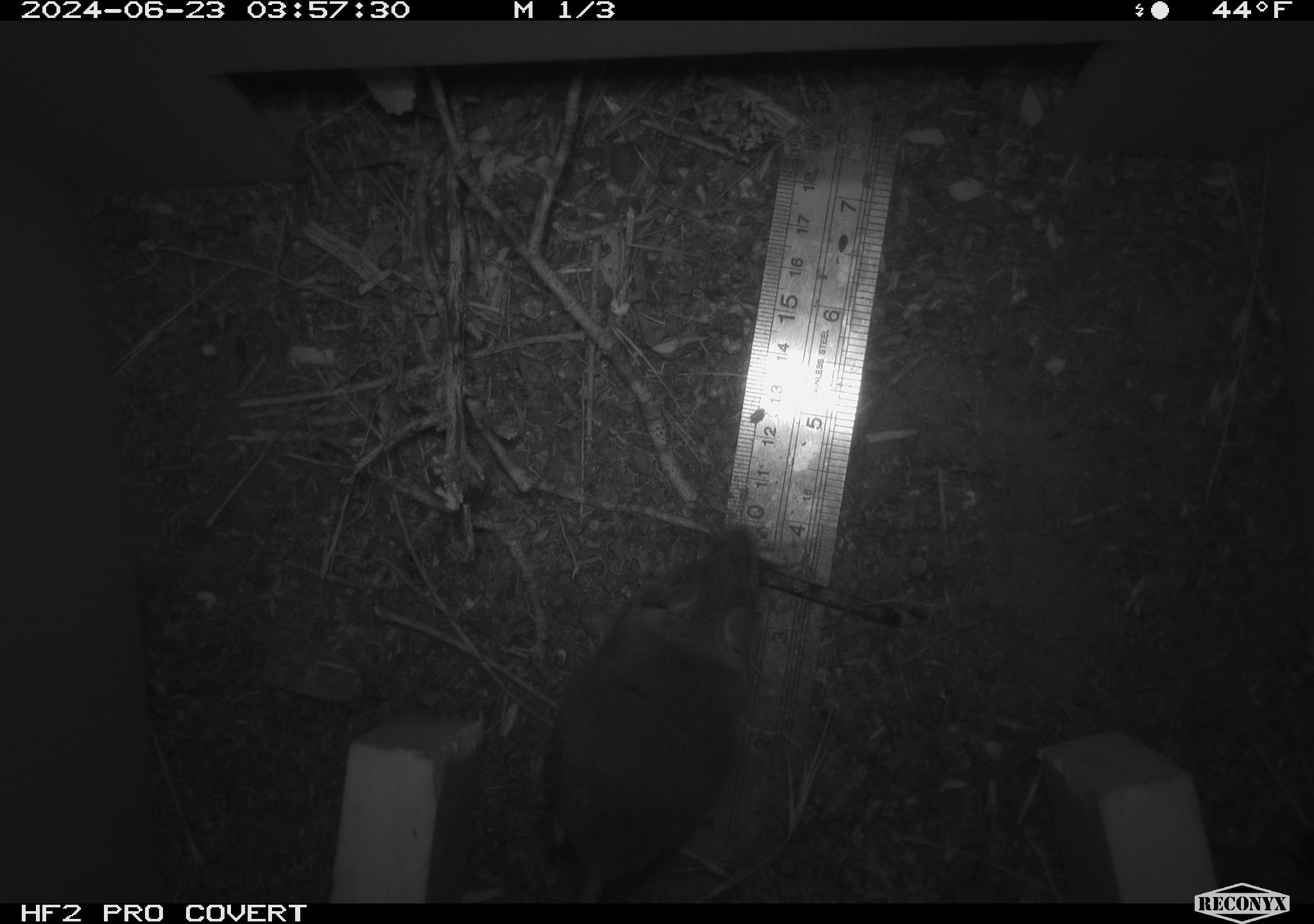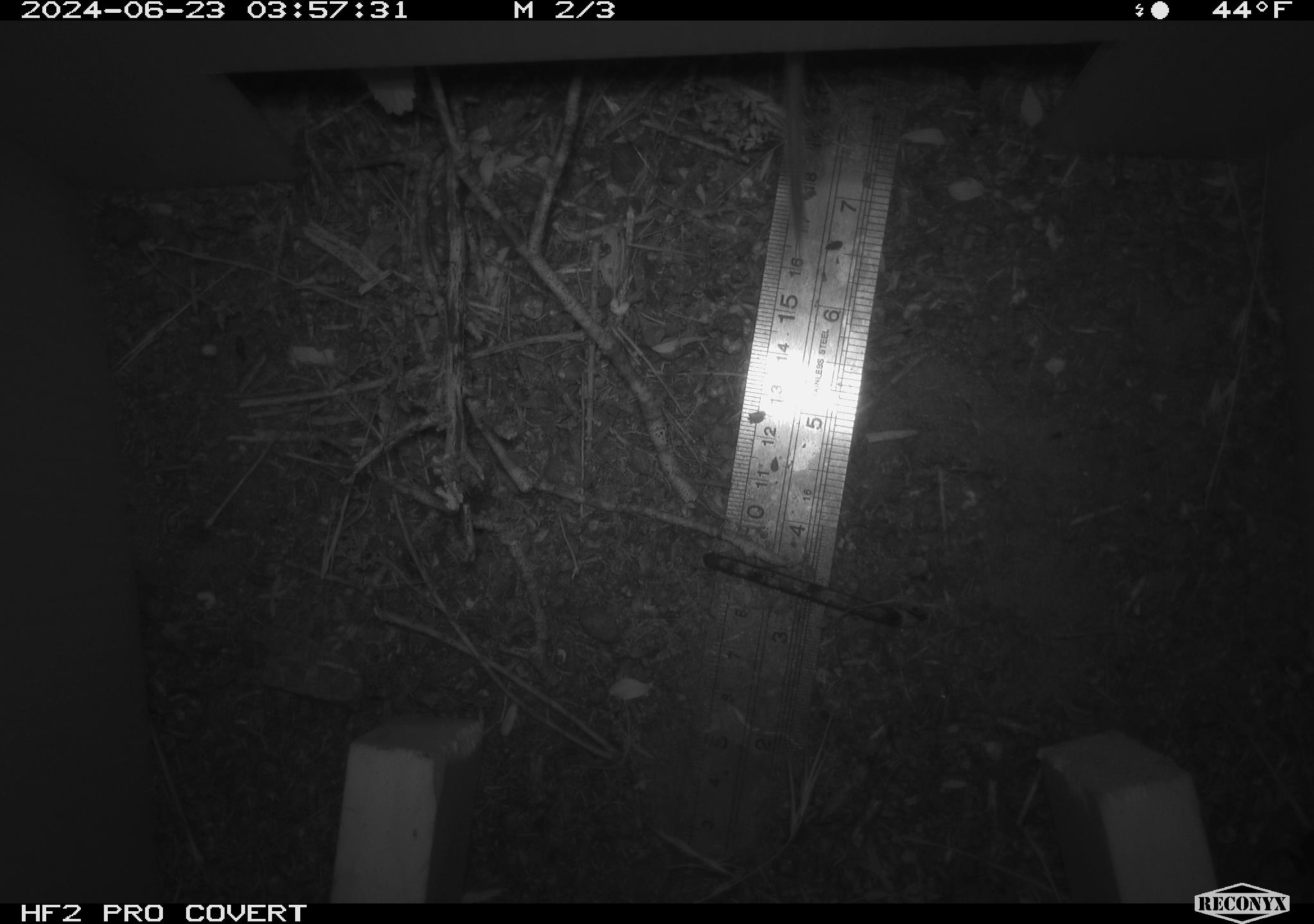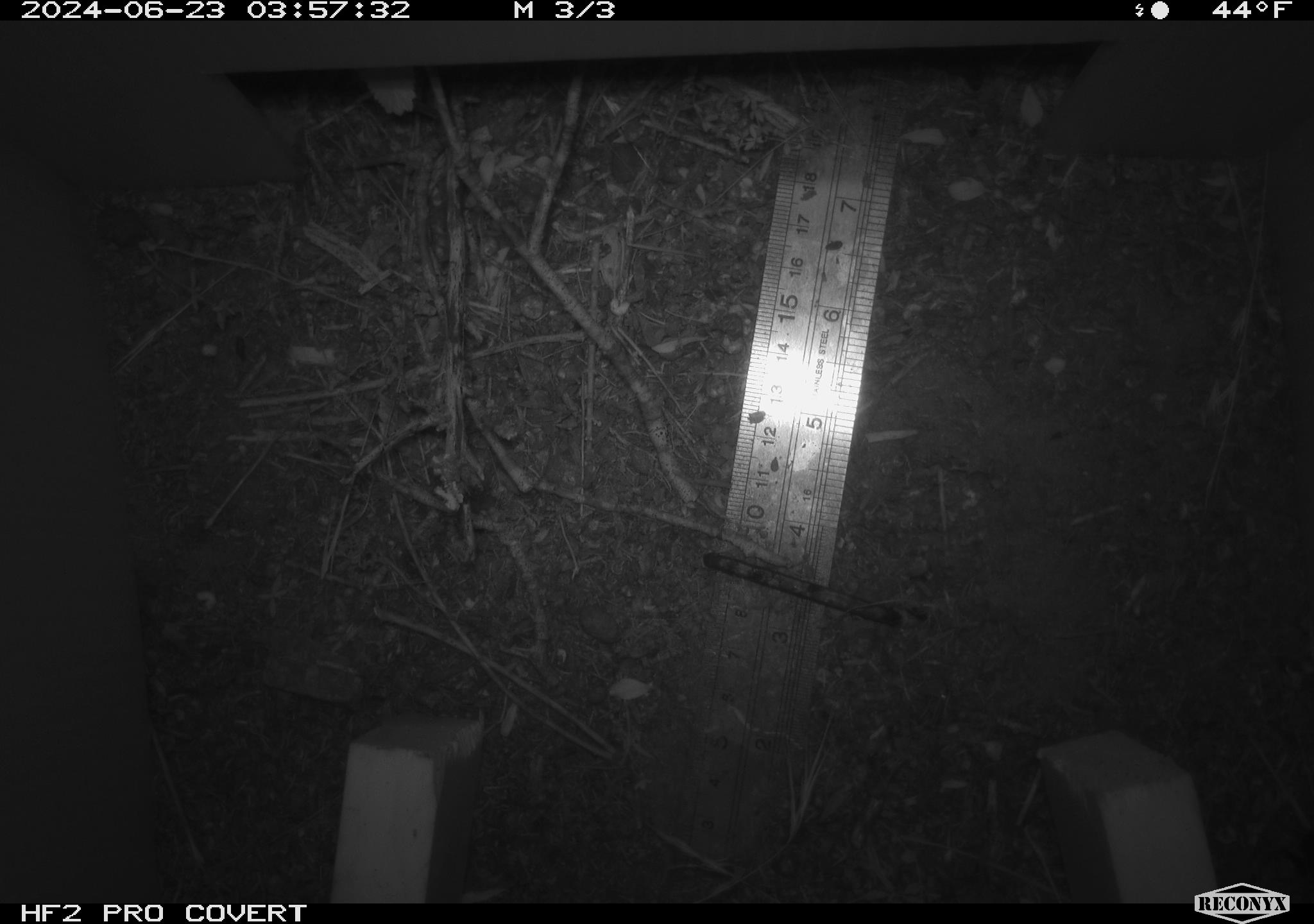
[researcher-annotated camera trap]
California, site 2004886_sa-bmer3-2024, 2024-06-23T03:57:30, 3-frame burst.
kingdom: Animalia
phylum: Chordata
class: Mammalia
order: Rodentia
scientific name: Rodentia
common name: mouse species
Mouse species (Rodentia).